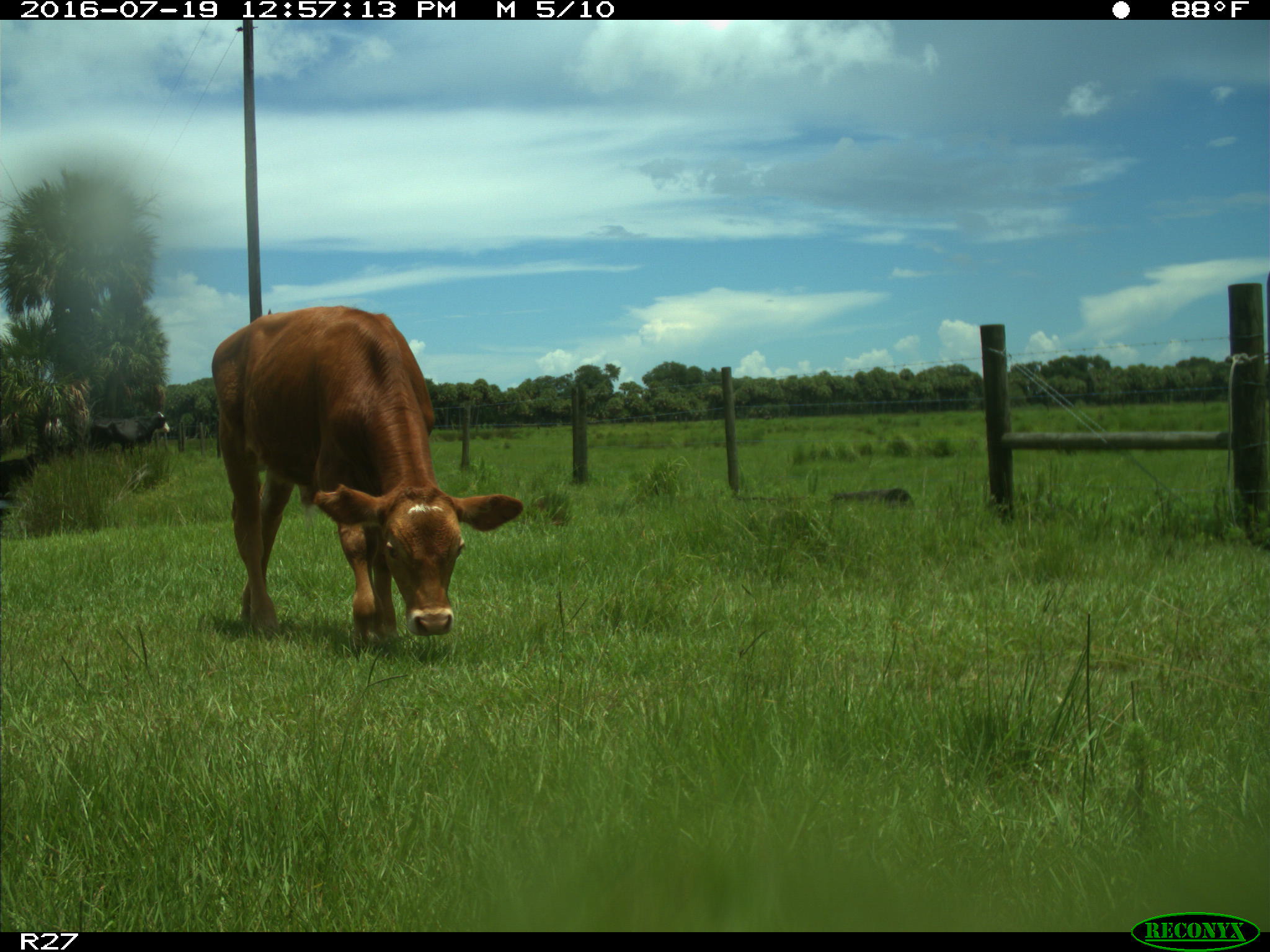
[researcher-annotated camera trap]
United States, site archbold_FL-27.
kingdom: Animalia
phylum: Chordata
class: Mammalia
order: Artiodactyla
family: Bovidae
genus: Bos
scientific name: Bos taurus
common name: domestic cow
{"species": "Bos taurus (domestic cow)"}